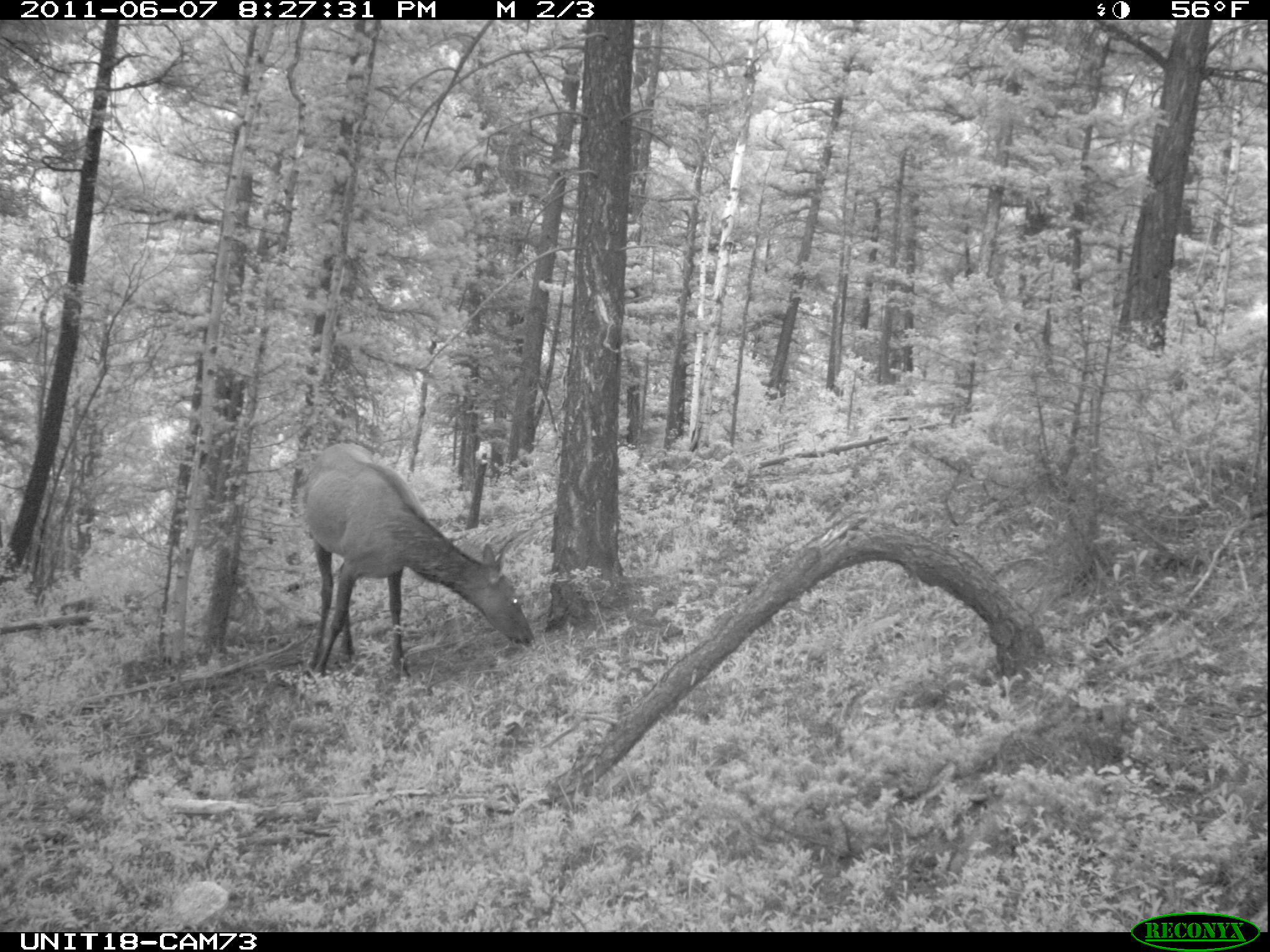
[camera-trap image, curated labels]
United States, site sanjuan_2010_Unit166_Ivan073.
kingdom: Animalia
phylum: Chordata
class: Mammalia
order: Artiodactyla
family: Cervidae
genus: Cervus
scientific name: Cervus elaphus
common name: red deer